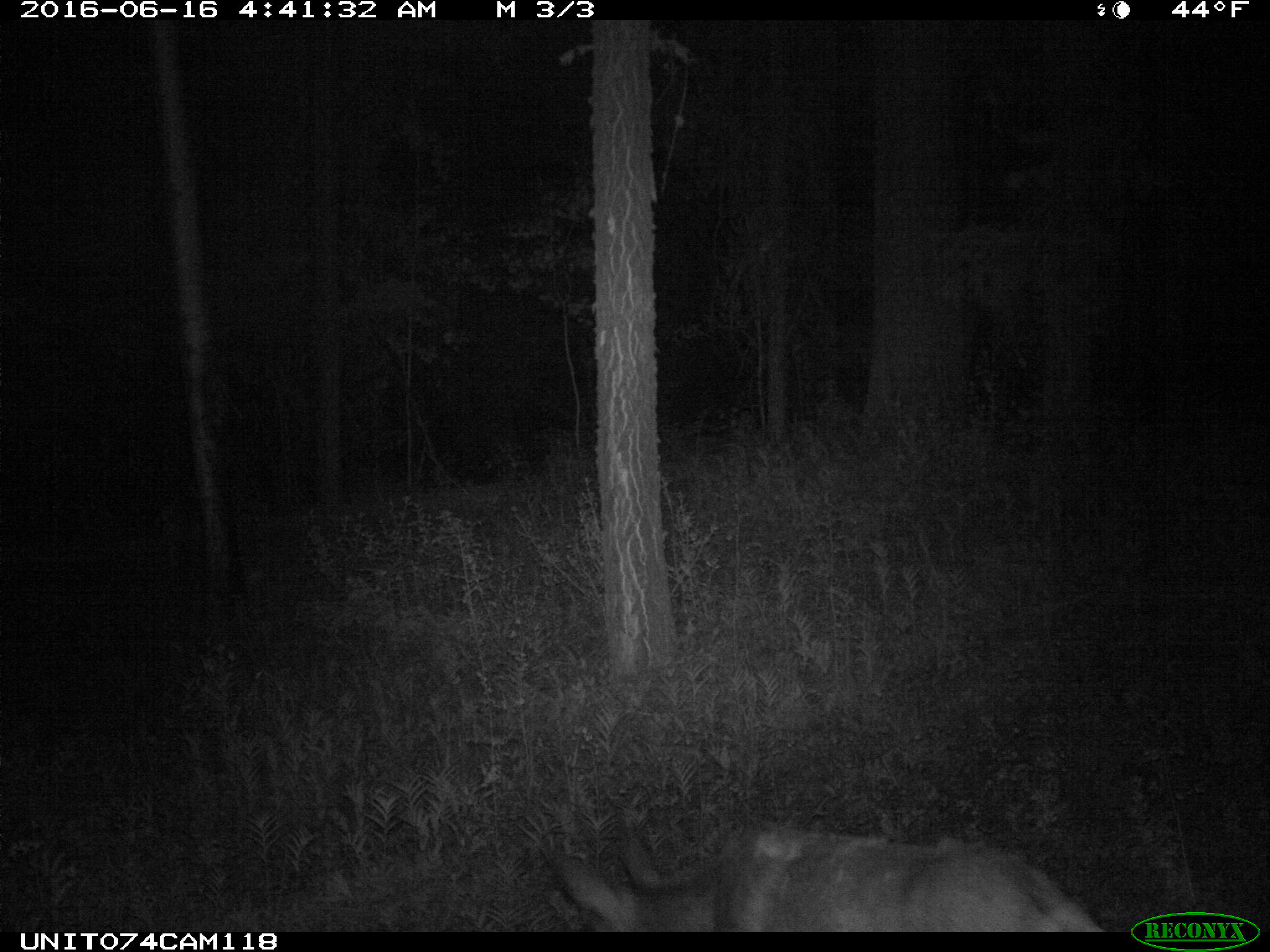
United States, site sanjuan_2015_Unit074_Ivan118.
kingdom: Animalia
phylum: Chordata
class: Mammalia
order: Artiodactyla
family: Cervidae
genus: Odocoileus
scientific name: Odocoileus hemionus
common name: mule deer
Odocoileus hemionus (mule deer).